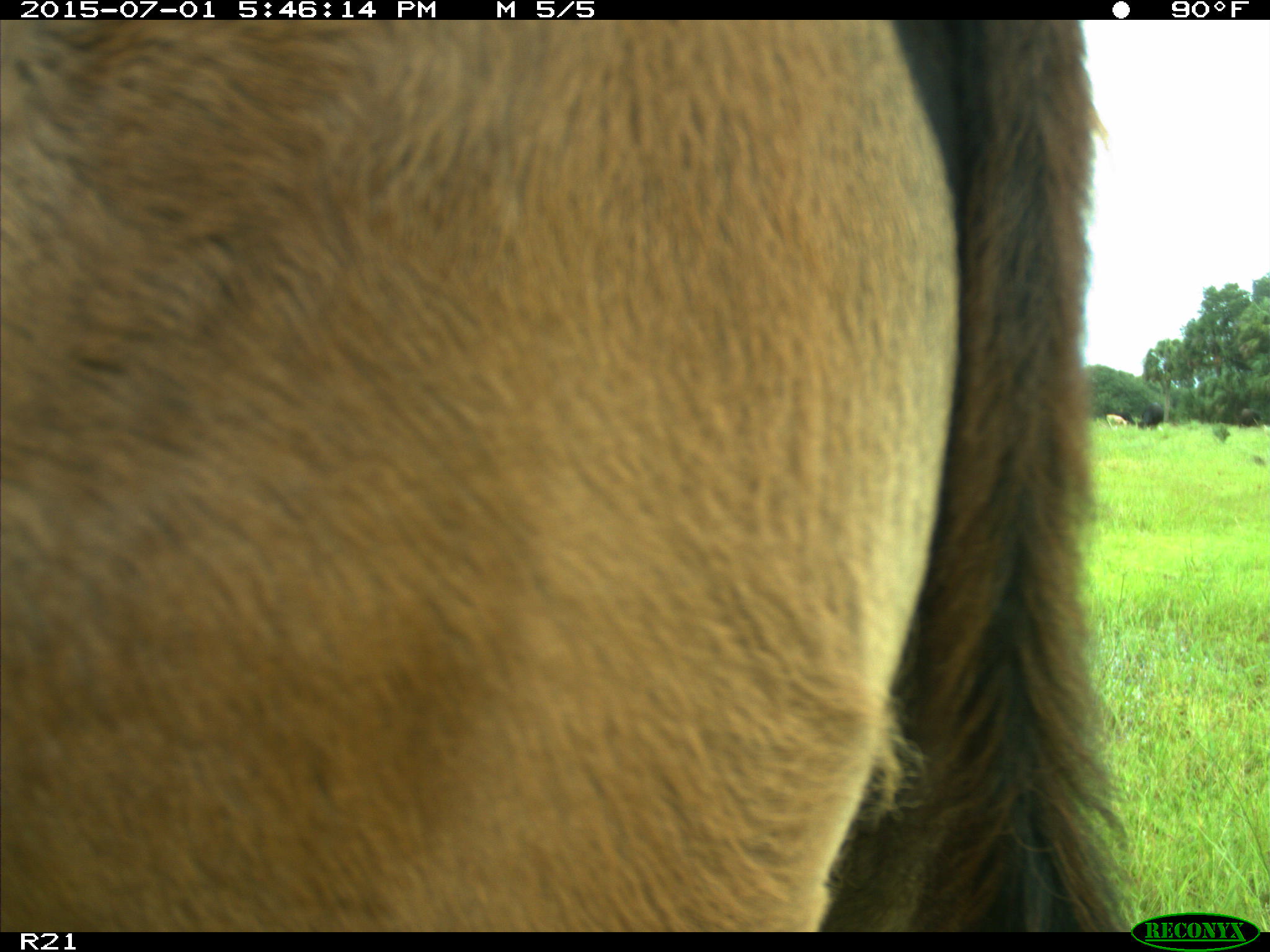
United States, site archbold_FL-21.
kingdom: Animalia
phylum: Chordata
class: Mammalia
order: Artiodactyla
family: Bovidae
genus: Bos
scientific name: Bos taurus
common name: domestic cow